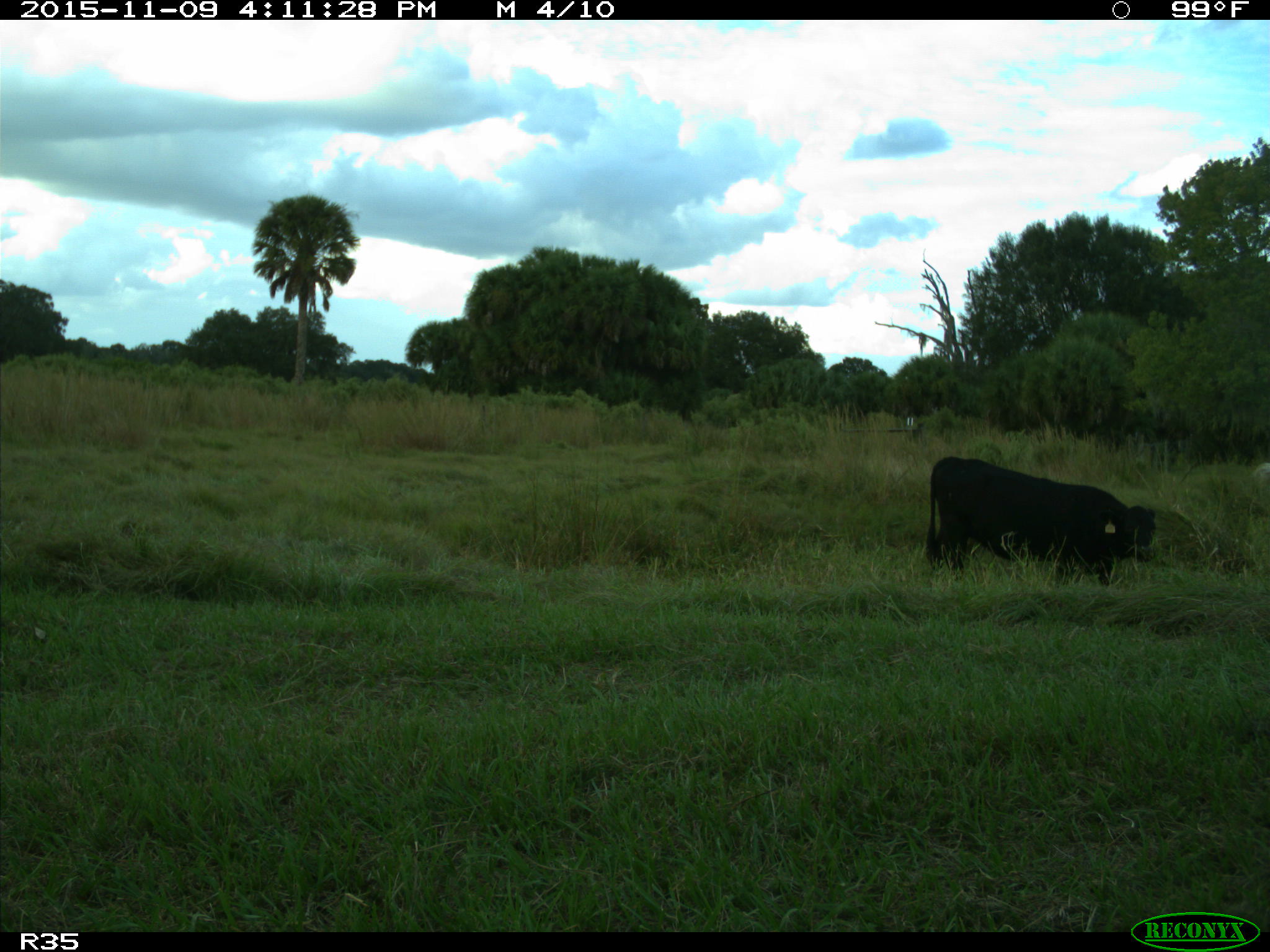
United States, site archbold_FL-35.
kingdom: Animalia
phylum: Chordata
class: Mammalia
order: Artiodactyla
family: Bovidae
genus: Bos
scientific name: Bos taurus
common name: domestic cow